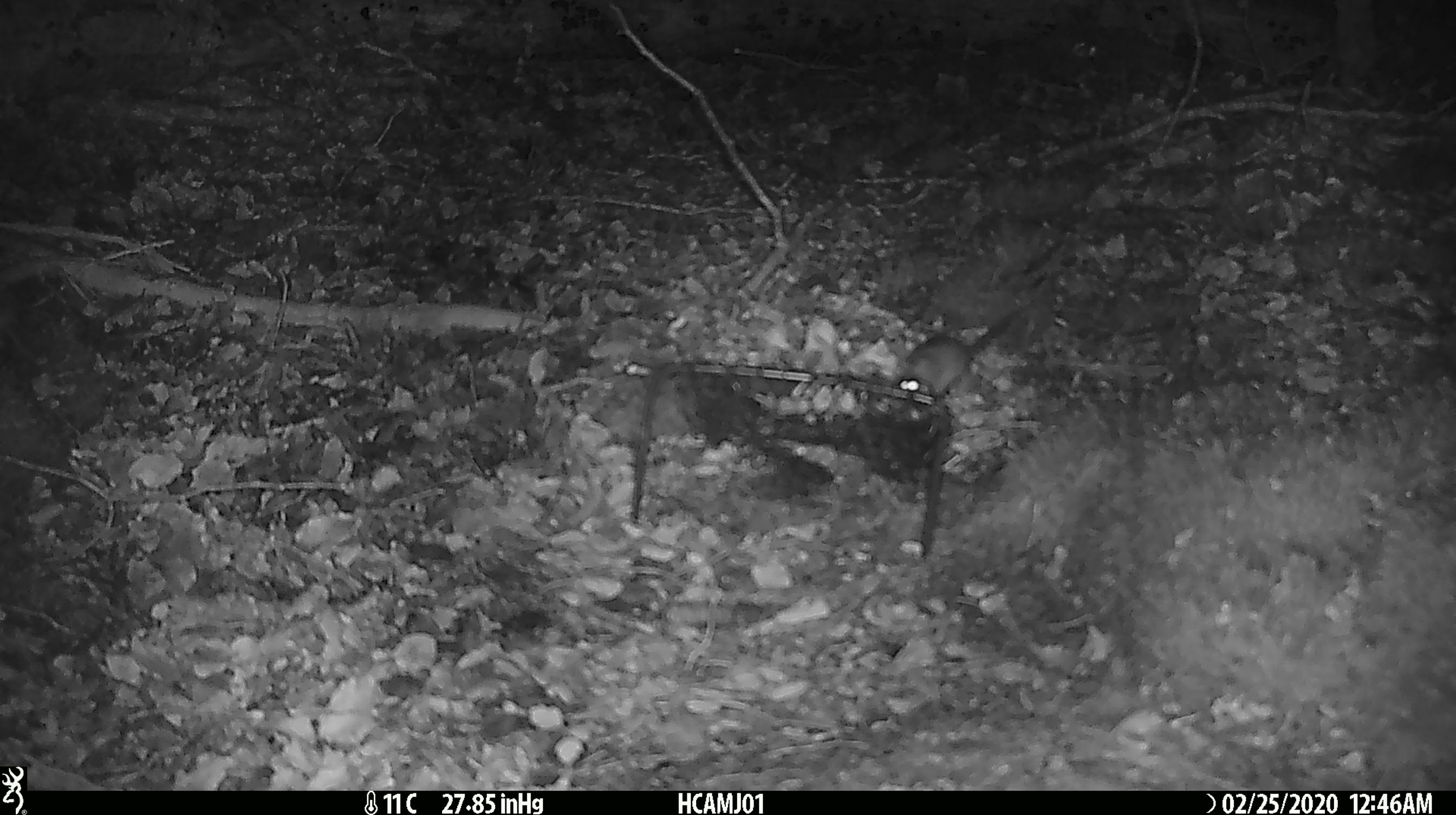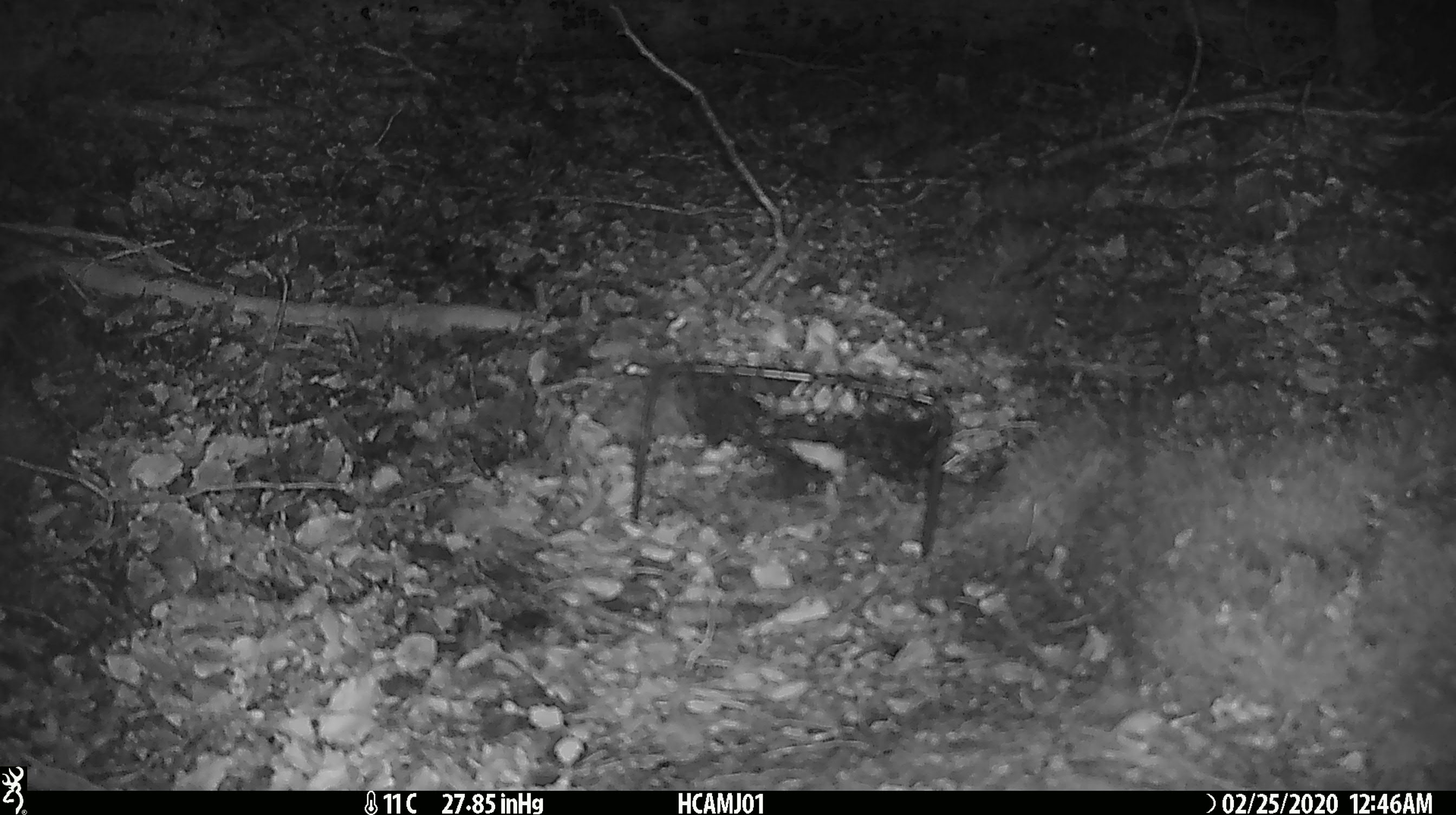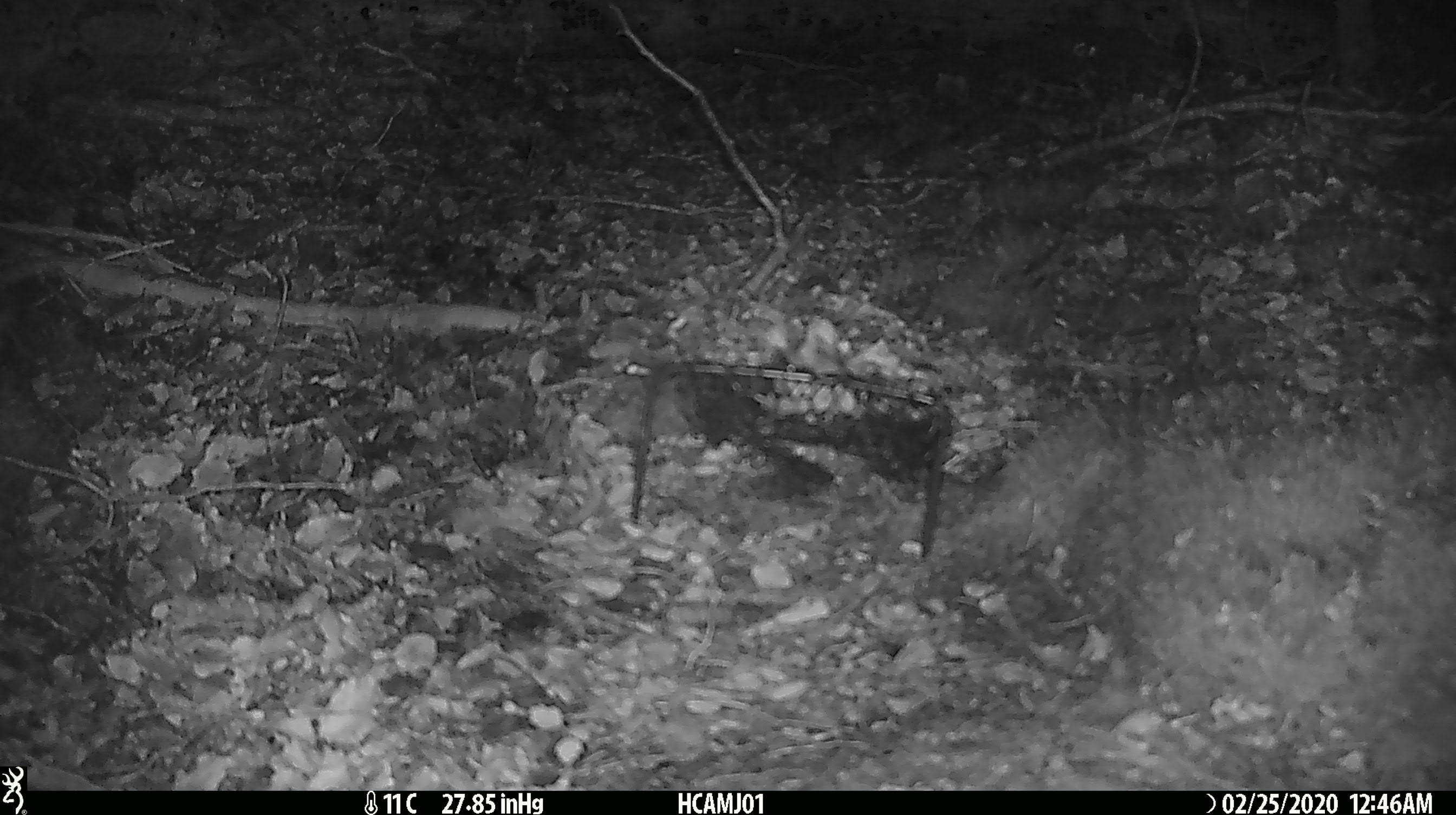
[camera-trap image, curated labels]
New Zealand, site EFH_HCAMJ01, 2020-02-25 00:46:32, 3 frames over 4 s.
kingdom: Animalia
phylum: Chordata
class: Mammalia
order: Rodentia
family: Muridae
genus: Mus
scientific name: Mus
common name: mouse